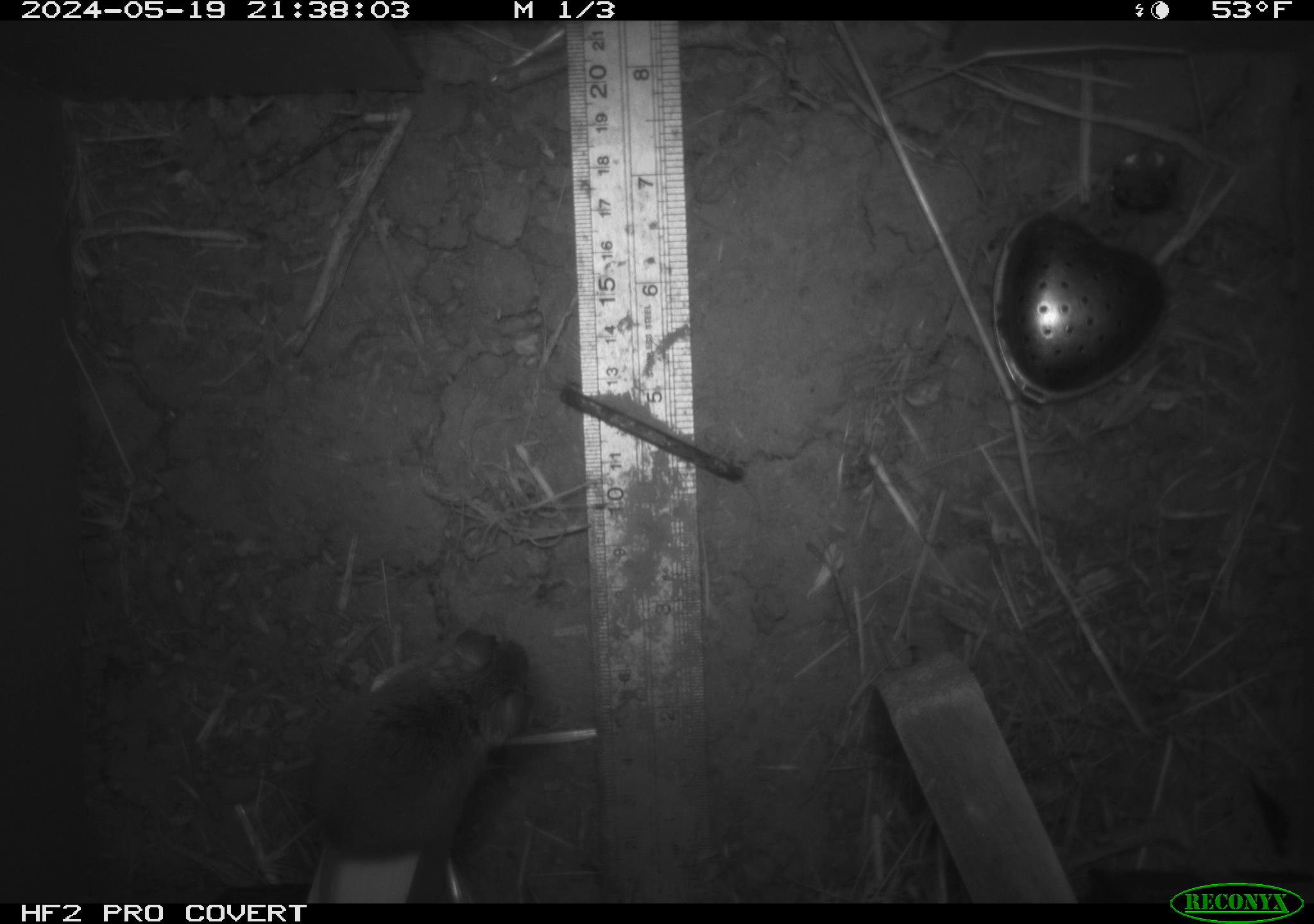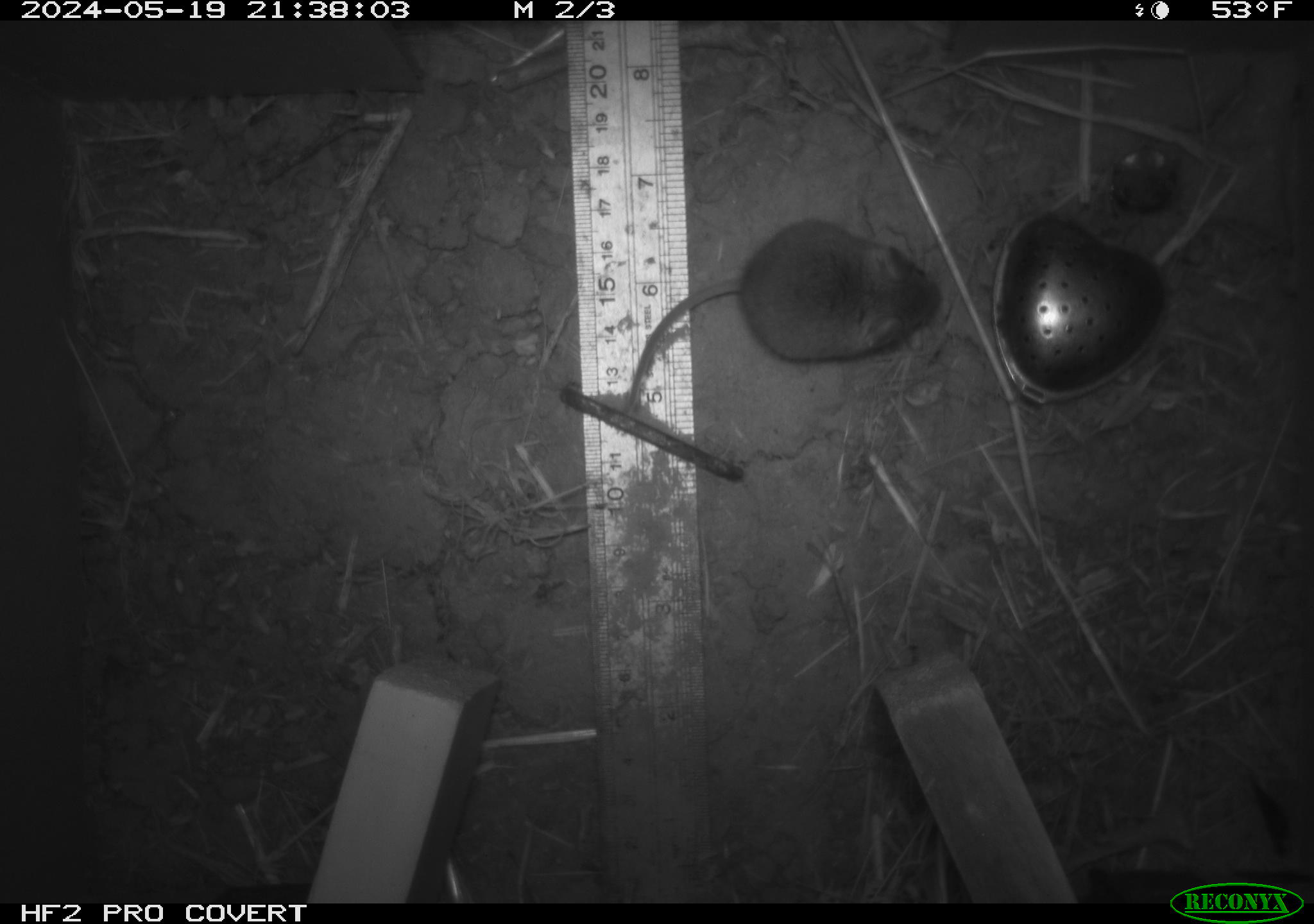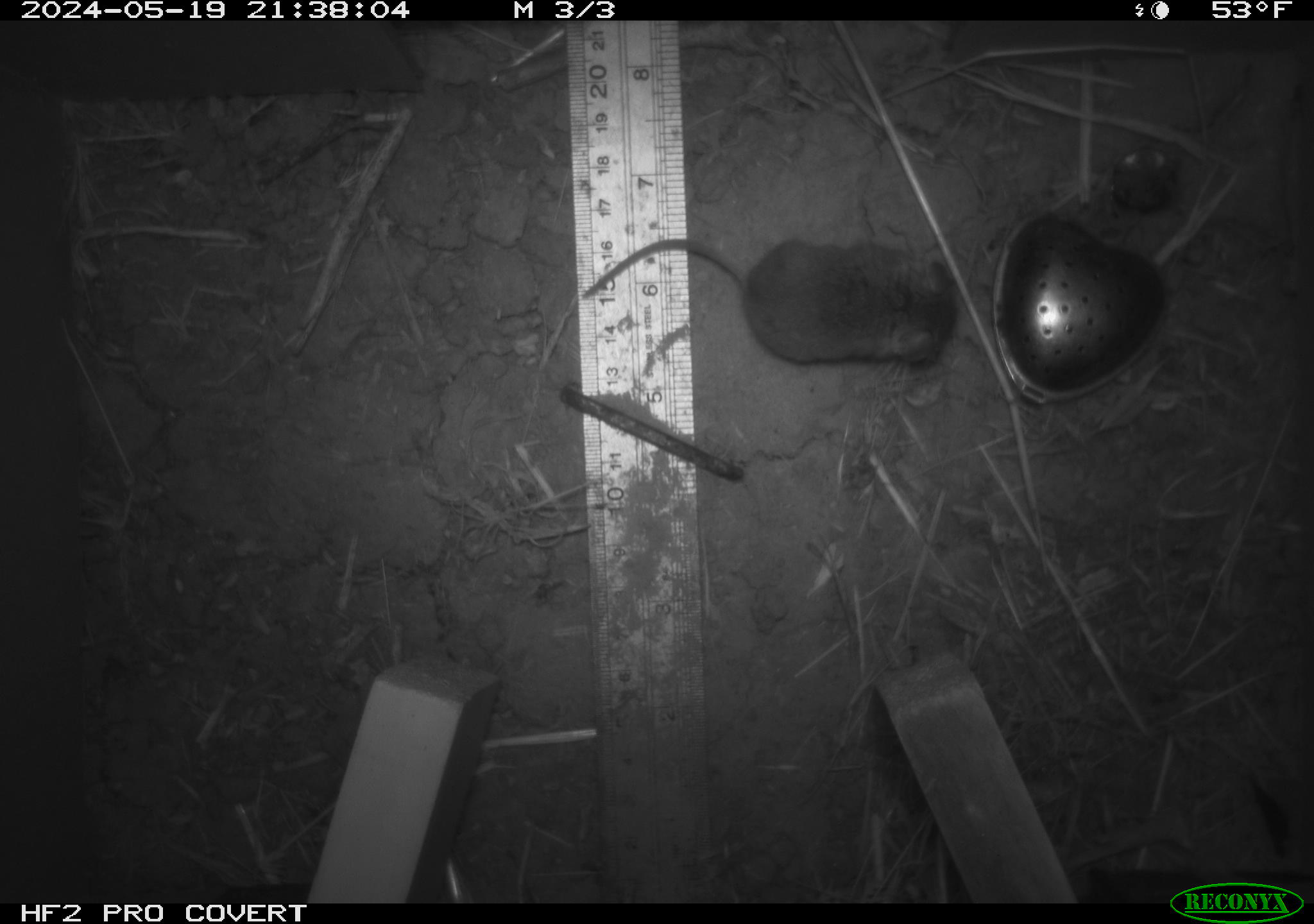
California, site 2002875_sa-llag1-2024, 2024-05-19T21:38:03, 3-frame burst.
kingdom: Animalia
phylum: Chordata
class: Mammalia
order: Rodentia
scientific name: Rodentia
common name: mouse species